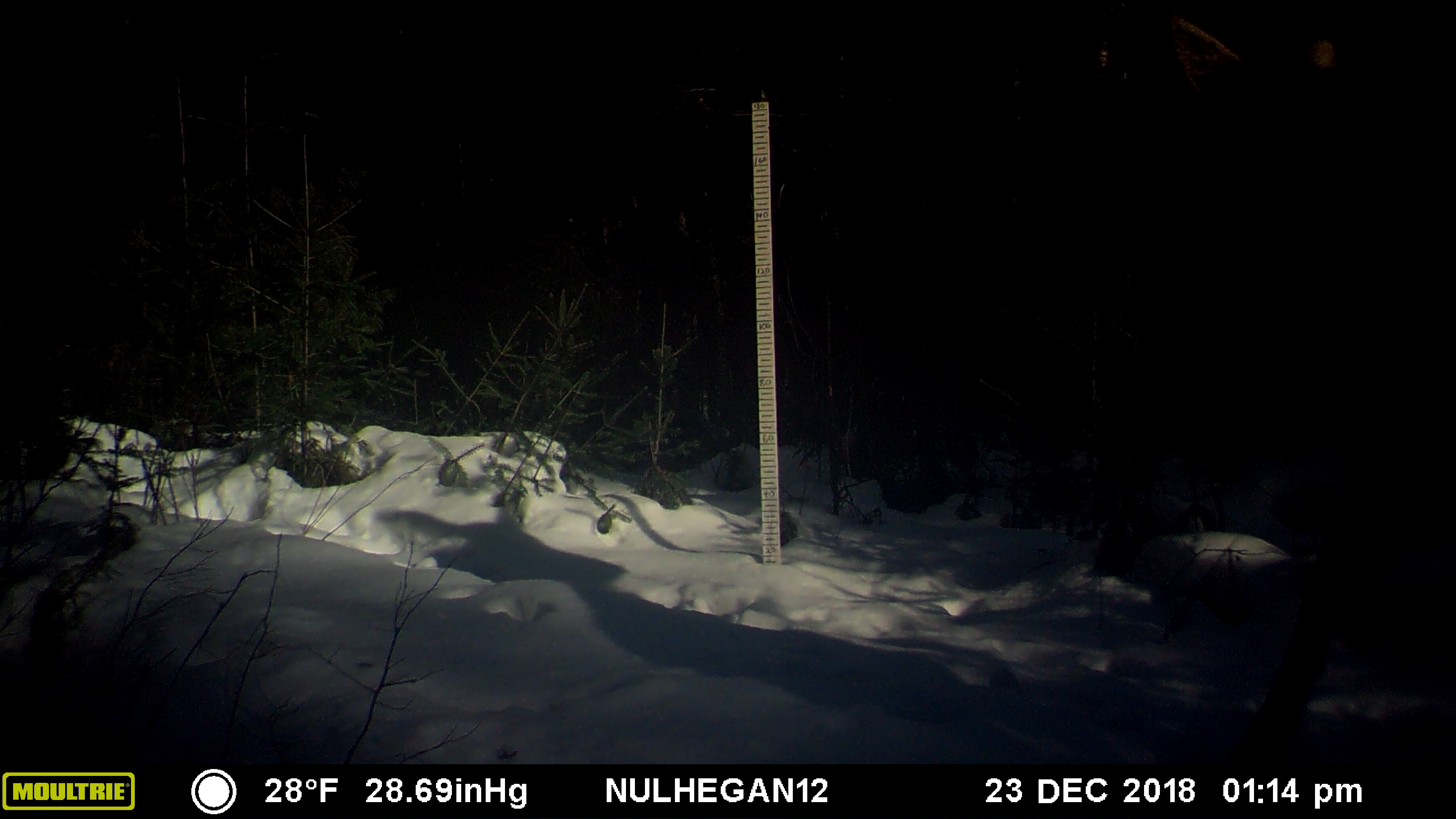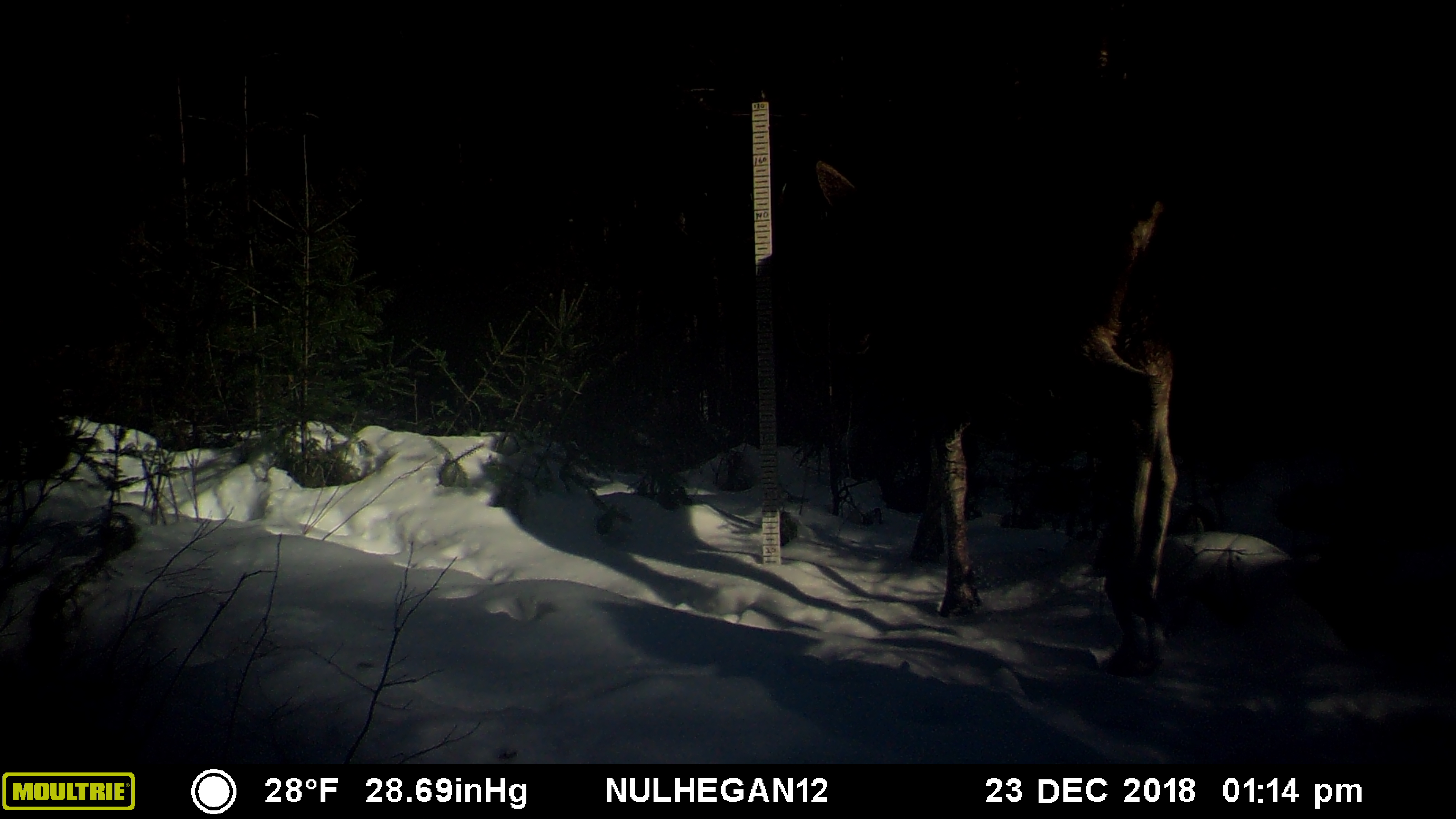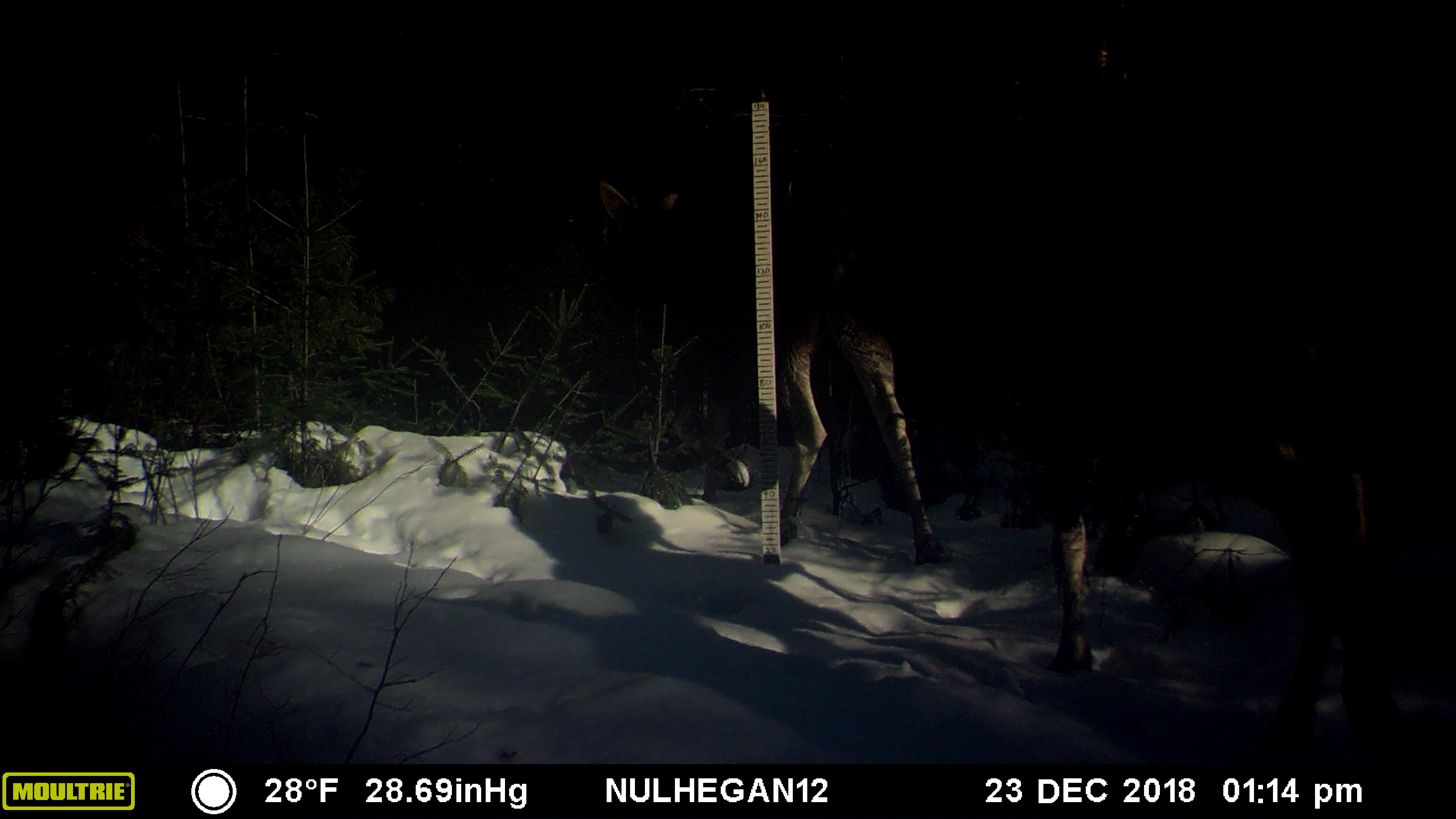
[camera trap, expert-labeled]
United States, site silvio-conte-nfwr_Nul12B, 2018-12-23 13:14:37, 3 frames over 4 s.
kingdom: Animalia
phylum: Chordata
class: Mammalia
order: Artiodactyla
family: Cervidae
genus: Alces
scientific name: Alces alces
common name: moose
Moose (Alces alces).